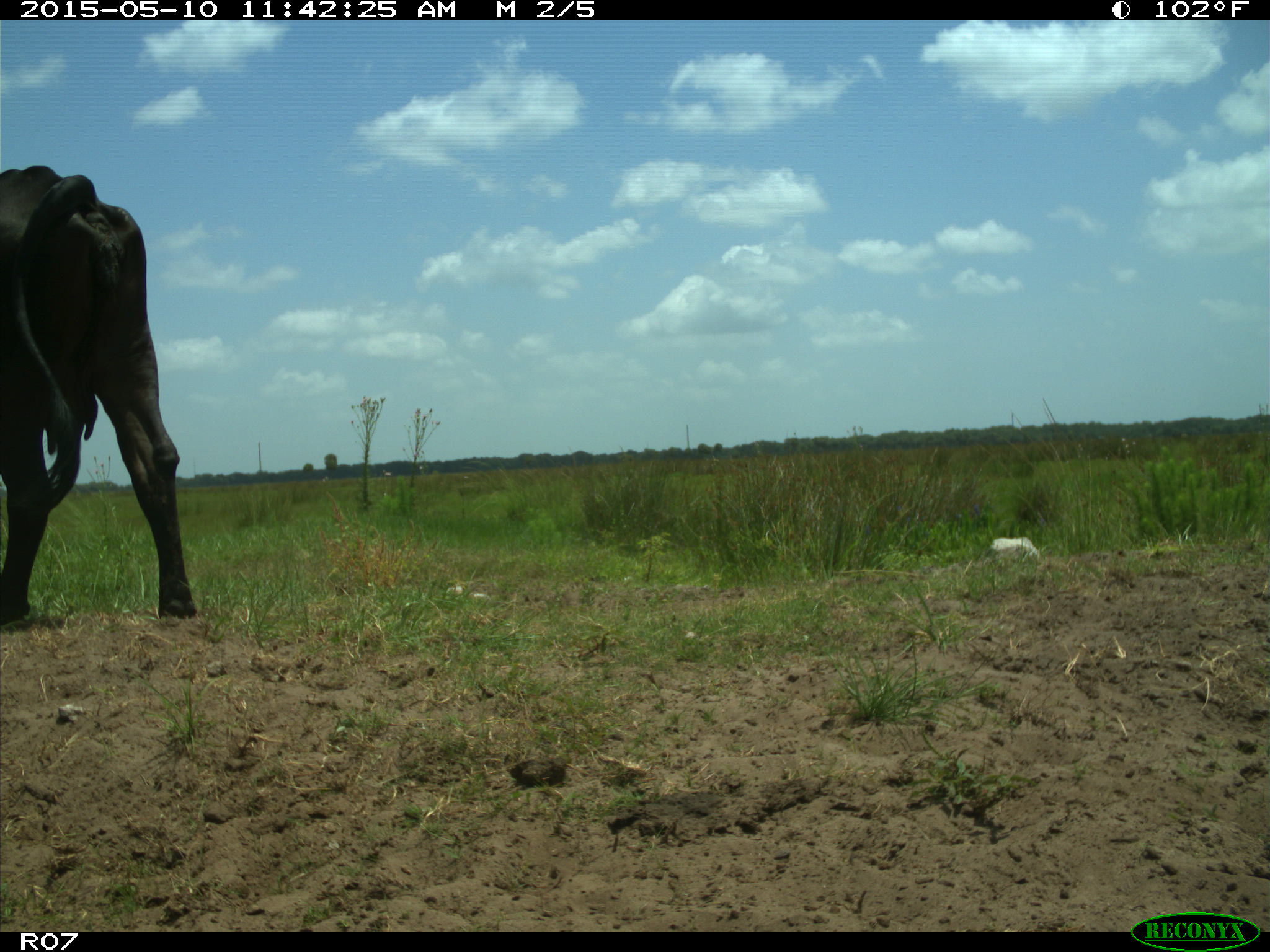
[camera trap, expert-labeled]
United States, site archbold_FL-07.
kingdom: Animalia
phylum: Chordata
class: Mammalia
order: Artiodactyla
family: Bovidae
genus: Bos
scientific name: Bos taurus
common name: domestic cow